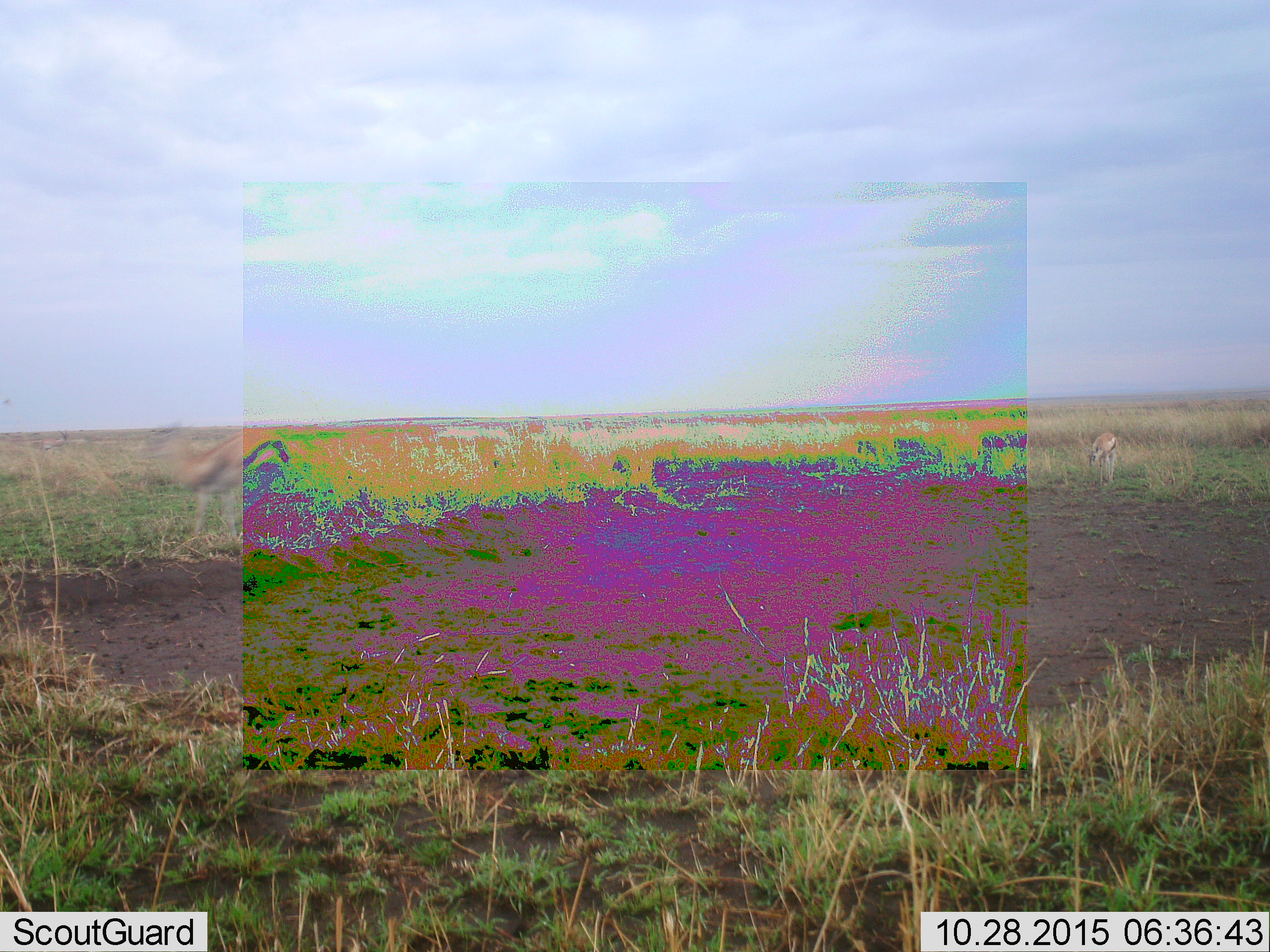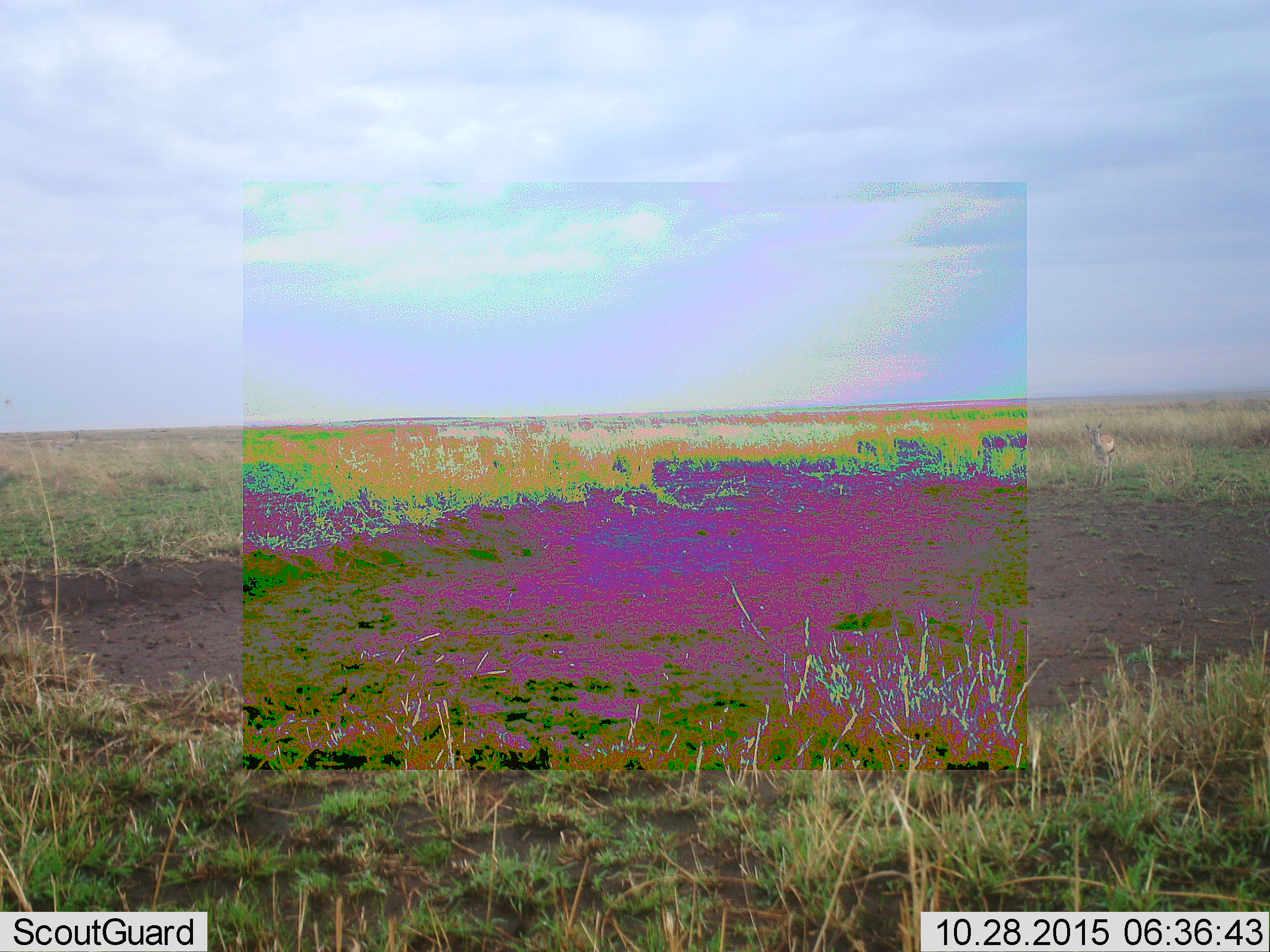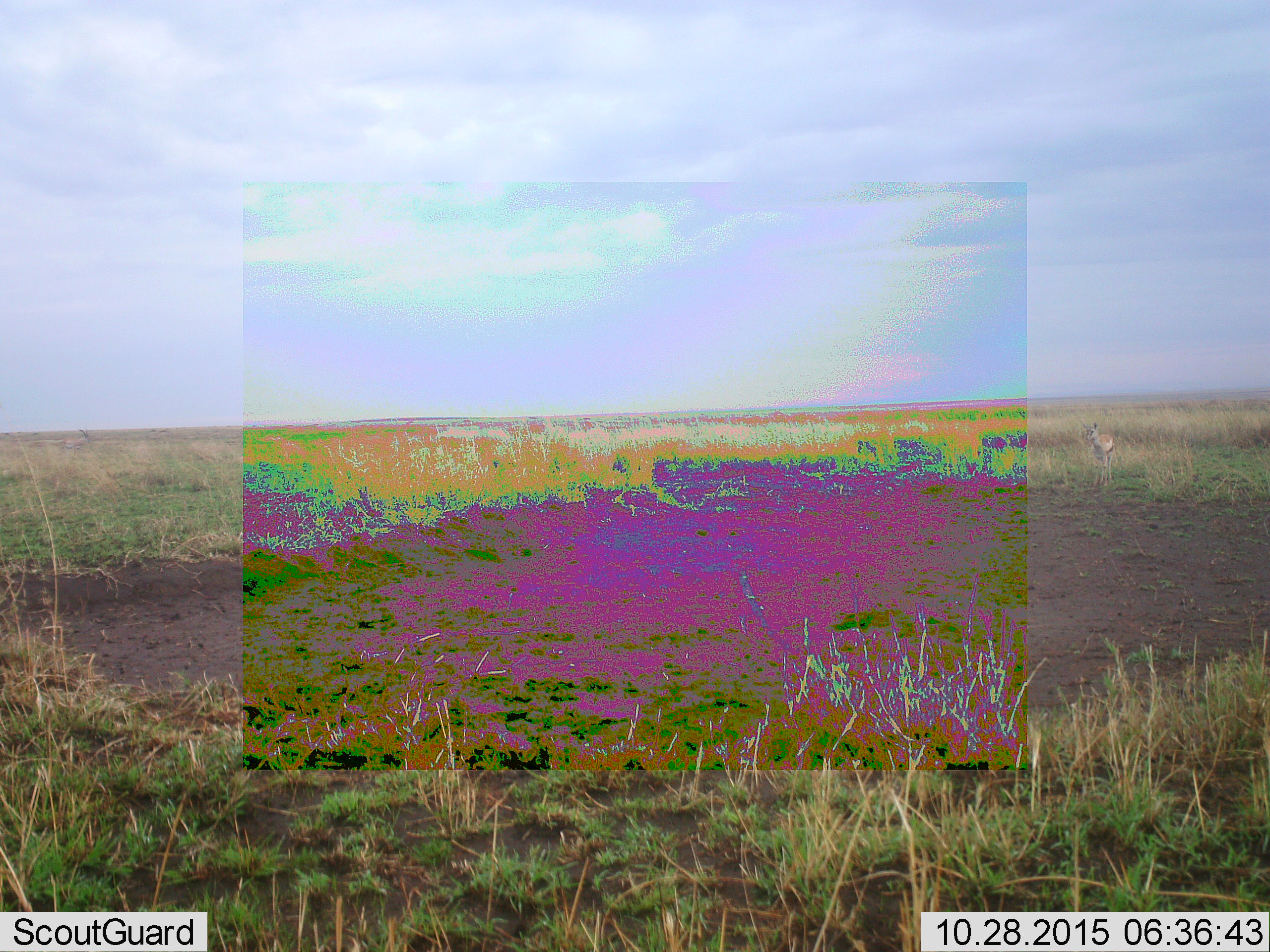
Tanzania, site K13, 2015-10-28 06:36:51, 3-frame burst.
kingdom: Animalia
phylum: Chordata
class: Mammalia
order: Artiodactyla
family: Bovidae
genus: Eudorcas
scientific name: Eudorcas thomsonii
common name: thomson's gazelle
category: gazellethomsons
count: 2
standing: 57%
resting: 0%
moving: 86%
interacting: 0%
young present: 0%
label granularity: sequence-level